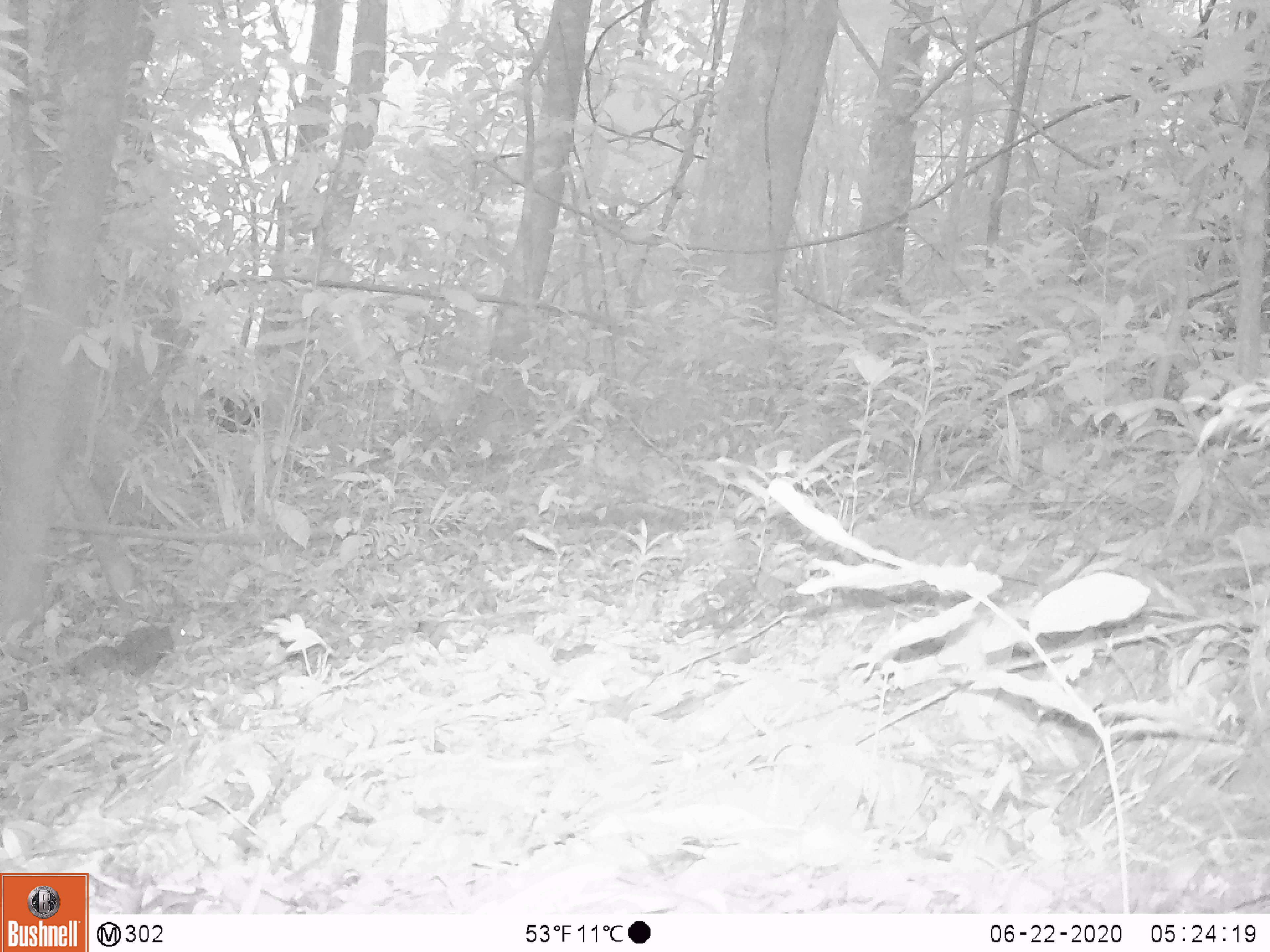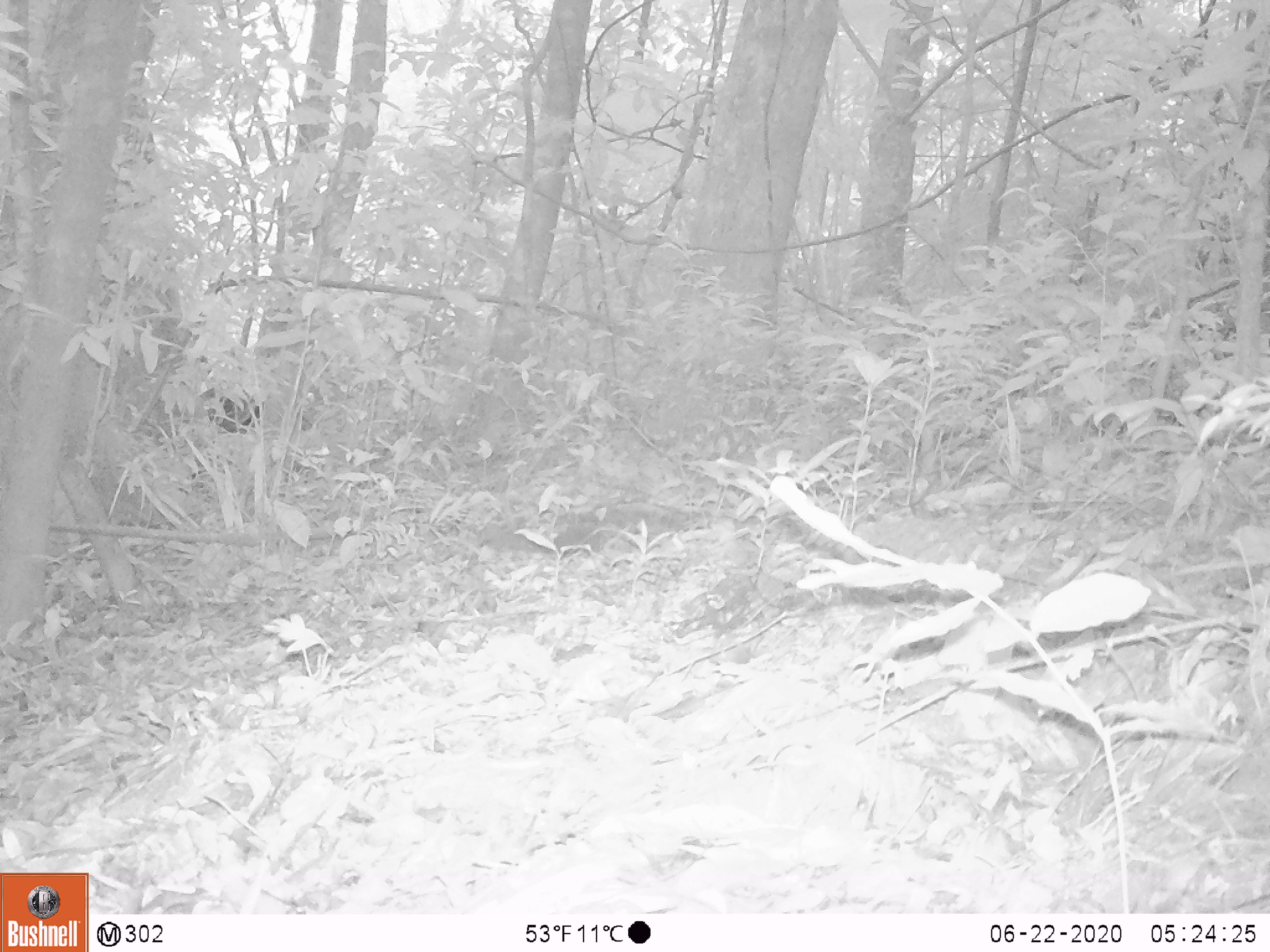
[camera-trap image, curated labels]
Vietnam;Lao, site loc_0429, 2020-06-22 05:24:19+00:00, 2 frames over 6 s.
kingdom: Animalia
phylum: Chordata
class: Mammalia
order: Rodentia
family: Sciuridae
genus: Callosciurus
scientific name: Callosciurus erythraeus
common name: pallas's squirrel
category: pallass squirrel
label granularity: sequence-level